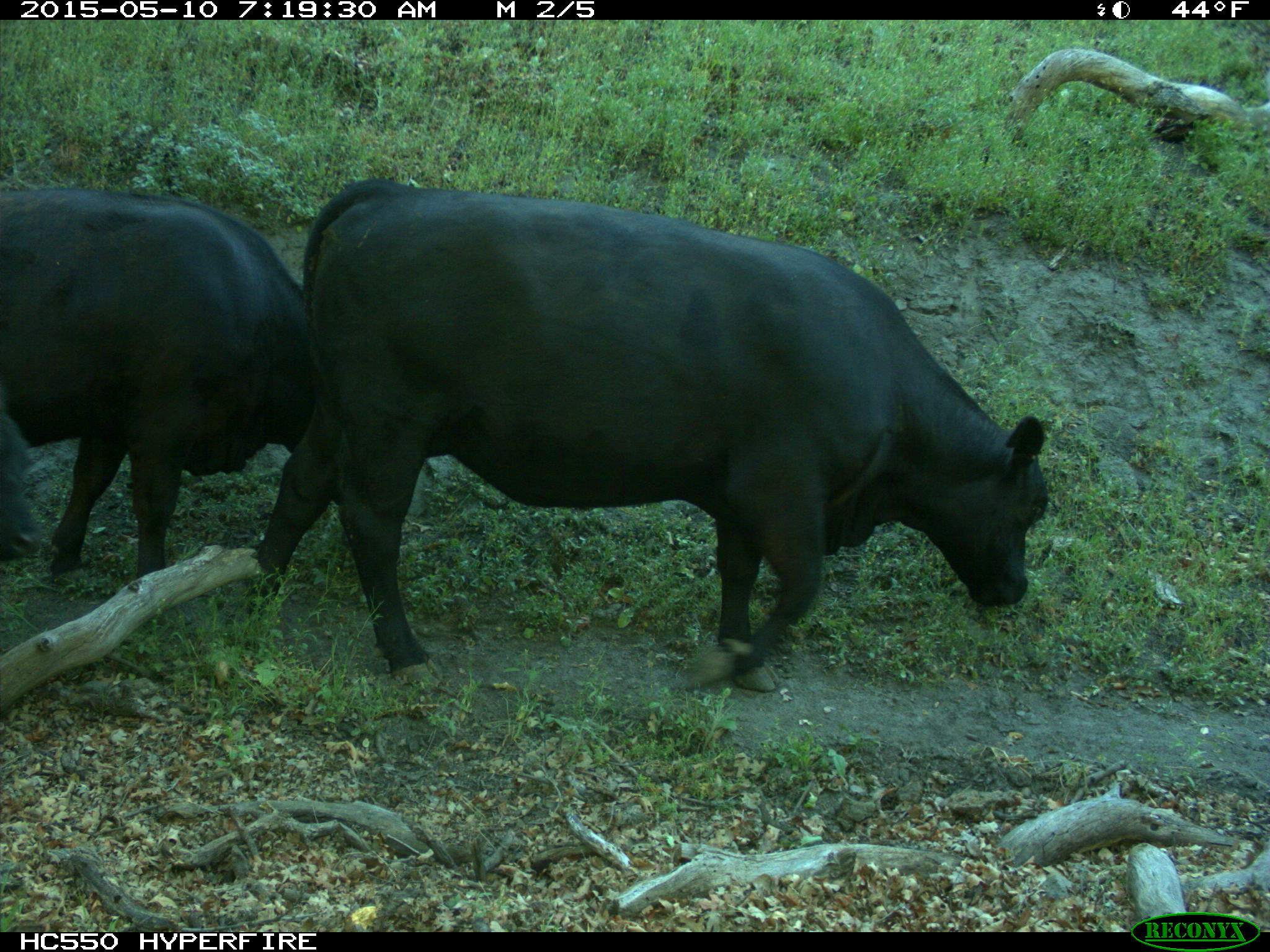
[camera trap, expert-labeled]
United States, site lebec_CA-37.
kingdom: Animalia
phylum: Chordata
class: Mammalia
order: Artiodactyla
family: Bovidae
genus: Bos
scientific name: Bos taurus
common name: domestic cow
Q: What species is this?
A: Bos taurus (domestic cow).